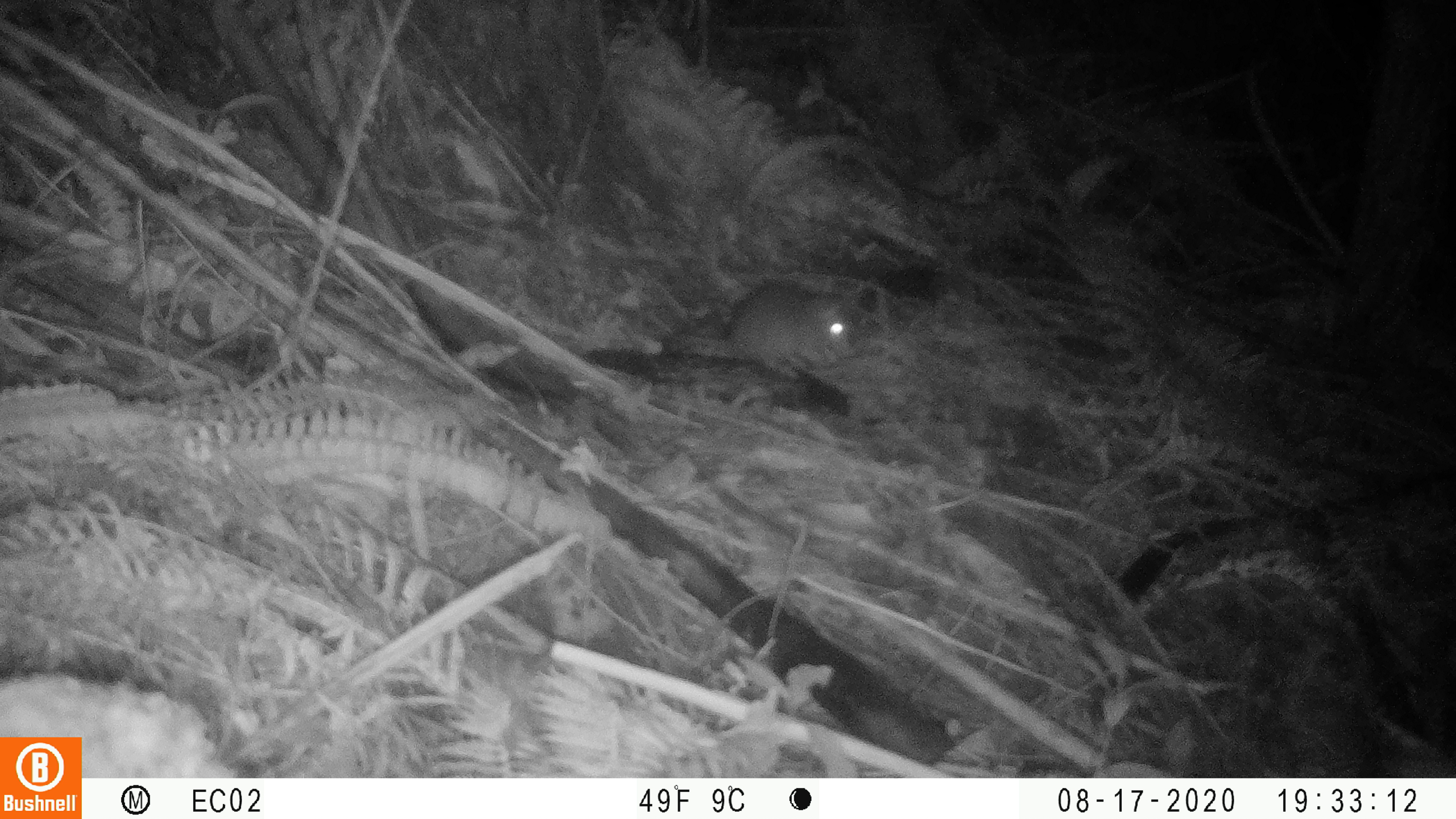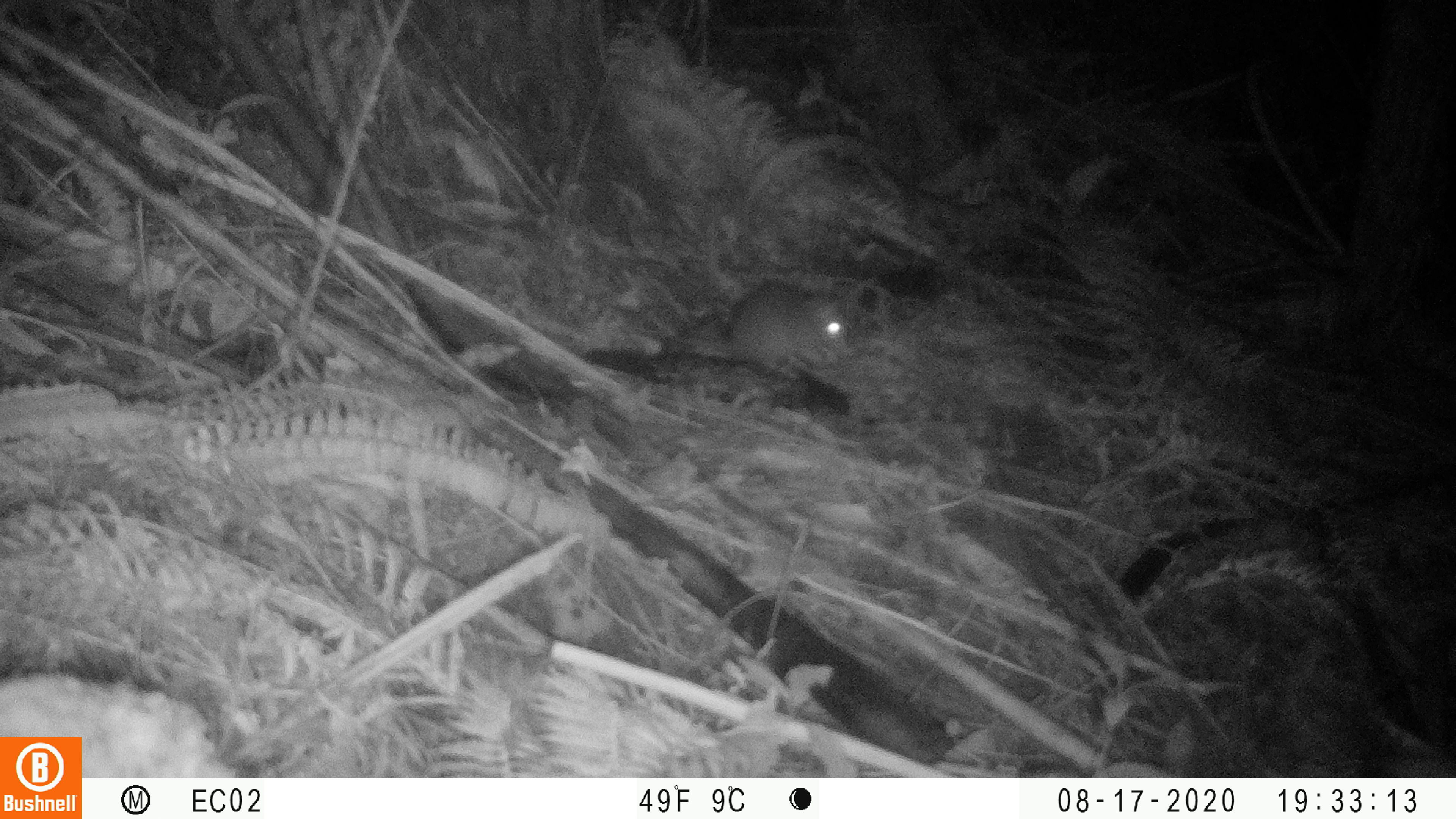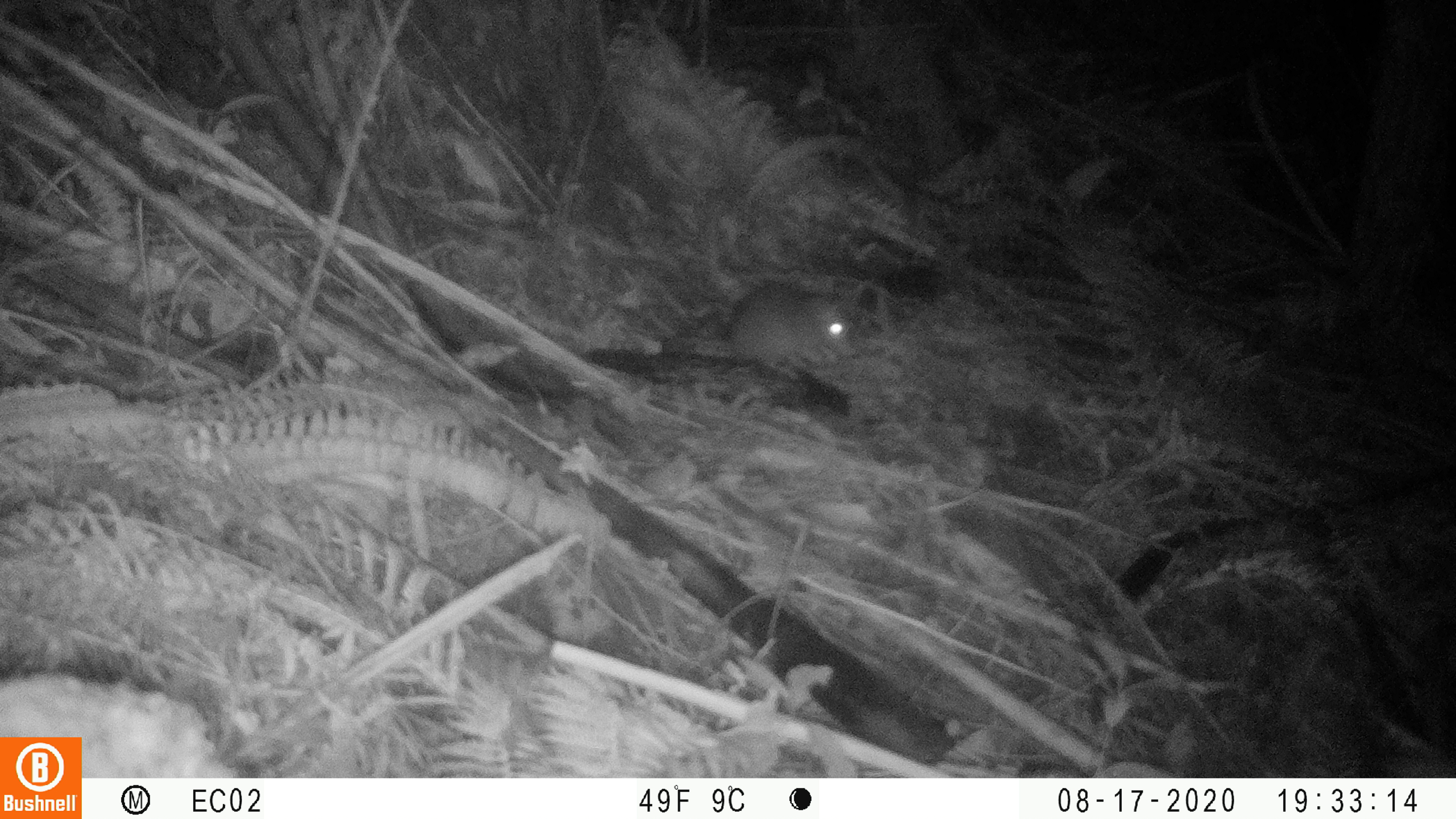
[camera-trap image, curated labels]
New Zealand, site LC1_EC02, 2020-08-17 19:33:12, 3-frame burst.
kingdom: Animalia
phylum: Chordata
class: Mammalia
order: Rodentia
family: Muridae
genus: Rattus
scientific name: Rattus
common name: rat